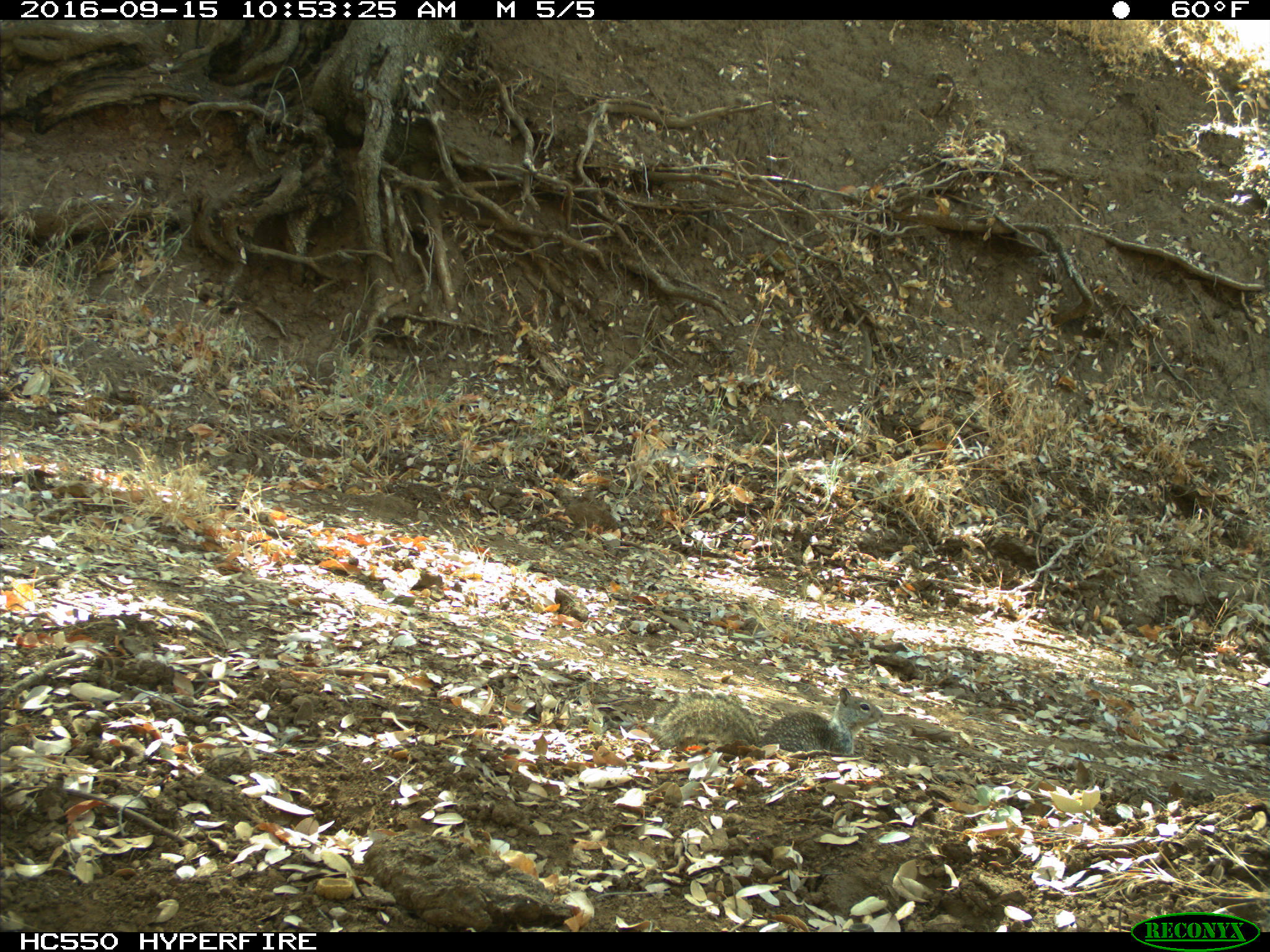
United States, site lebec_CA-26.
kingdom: Animalia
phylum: Chordata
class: Mammalia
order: Rodentia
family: Sciuridae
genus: Otospermophilus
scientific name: Otospermophilus beecheyi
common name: california ground squirrel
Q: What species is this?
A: Otospermophilus beecheyi (california ground squirrel).